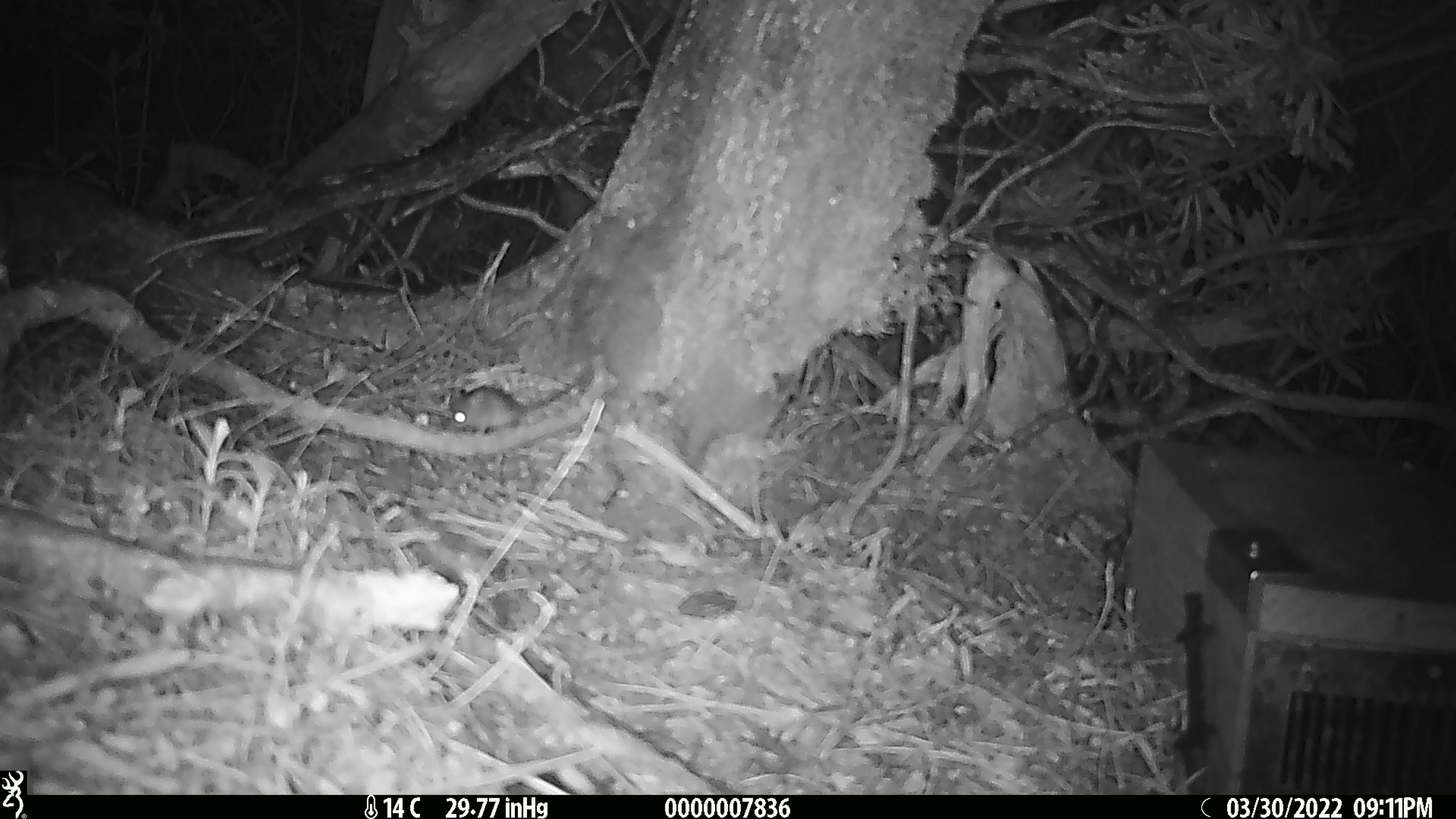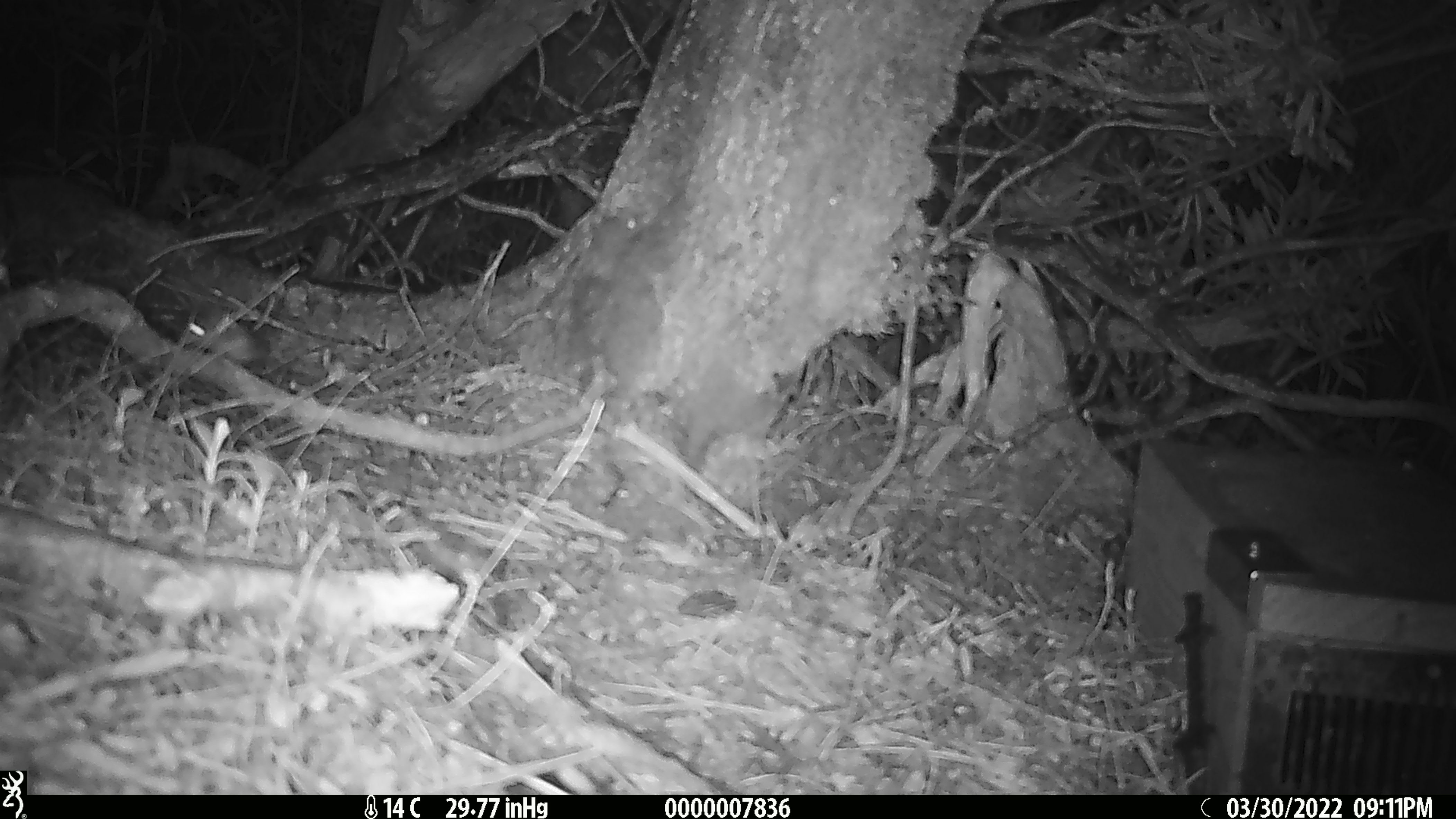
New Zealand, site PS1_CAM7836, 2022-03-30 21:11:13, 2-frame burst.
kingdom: Animalia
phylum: Chordata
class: Mammalia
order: Rodentia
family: Muridae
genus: Mus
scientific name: Mus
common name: mouse